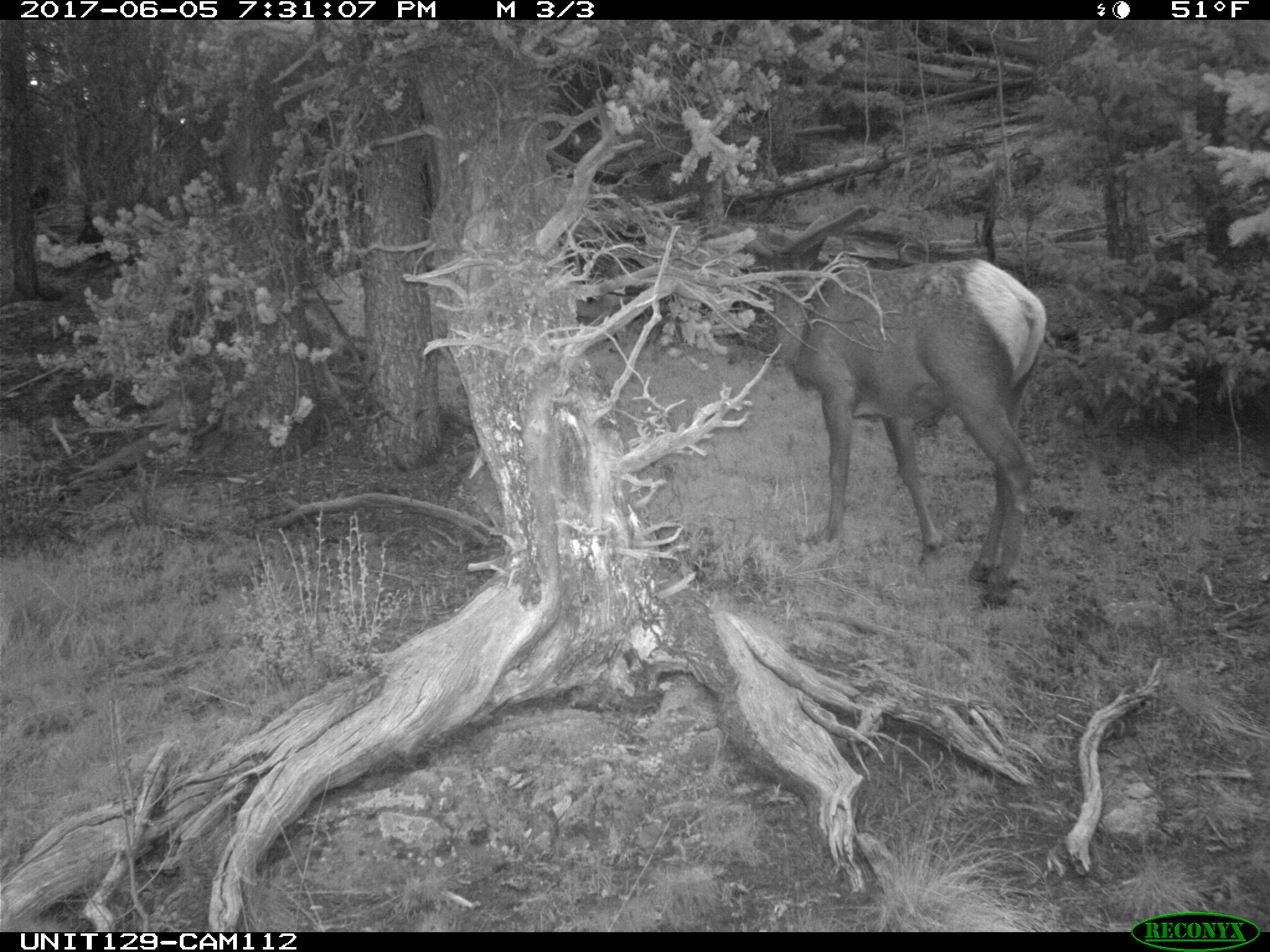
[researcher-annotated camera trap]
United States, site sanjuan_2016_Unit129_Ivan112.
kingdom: Animalia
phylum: Chordata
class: Mammalia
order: Artiodactyla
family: Cervidae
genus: Cervus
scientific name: Cervus elaphus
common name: red deer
Cervus elaphus (red deer).